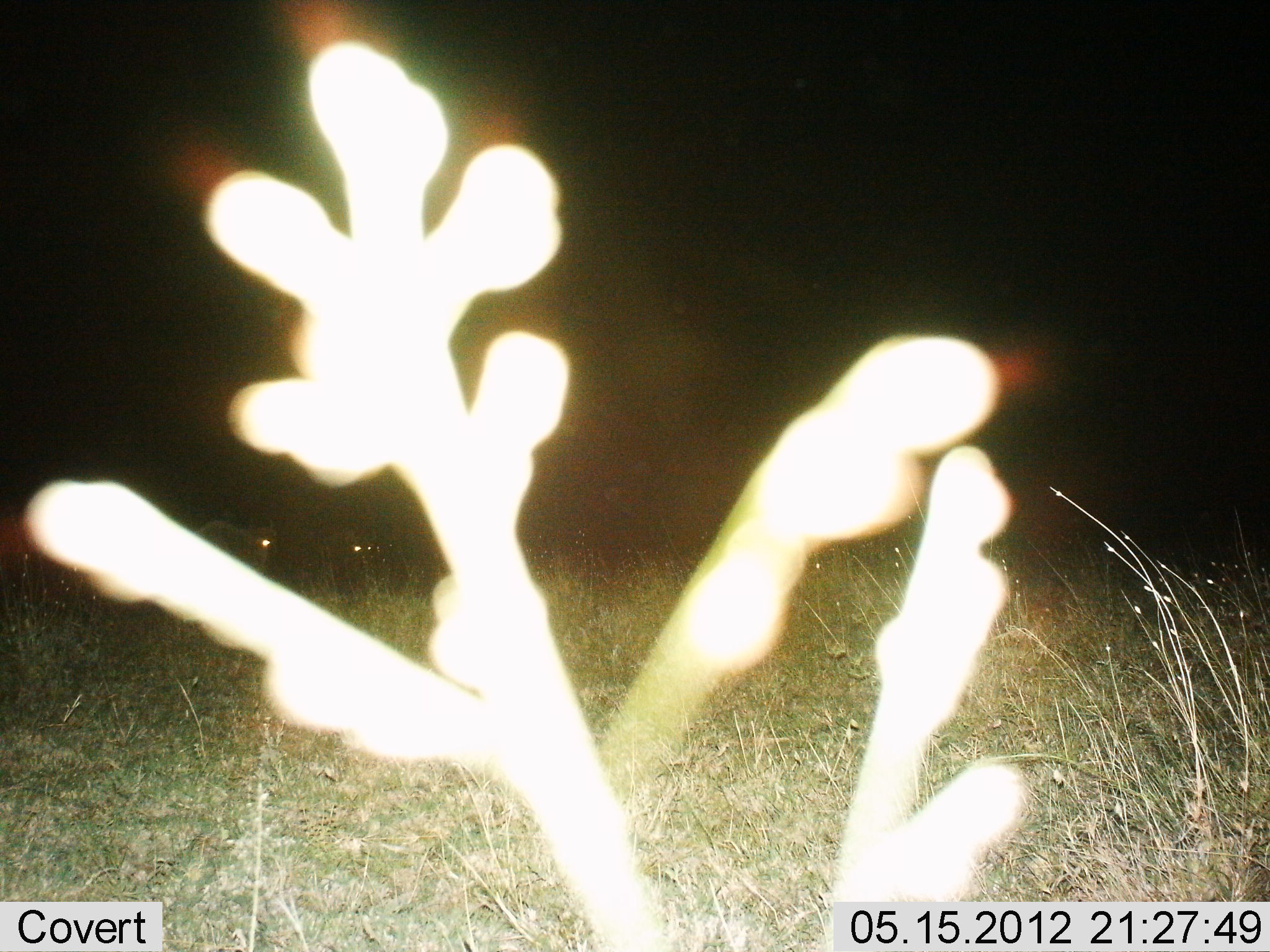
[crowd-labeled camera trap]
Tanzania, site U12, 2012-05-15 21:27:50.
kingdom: Animalia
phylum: Chordata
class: Mammalia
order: Artiodactyla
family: Bovidae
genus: Connochaetes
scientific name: Connochaetes taurinus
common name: blue wildebeest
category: wildebeest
Wildebeest (blue wildebeest) (Connochaetes taurinus), count 2. Behavior (volunteer vote fractions): standing 88%, resting 12%, moving 0%, interacting 0%. Young present (vote fraction): 0%. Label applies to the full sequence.